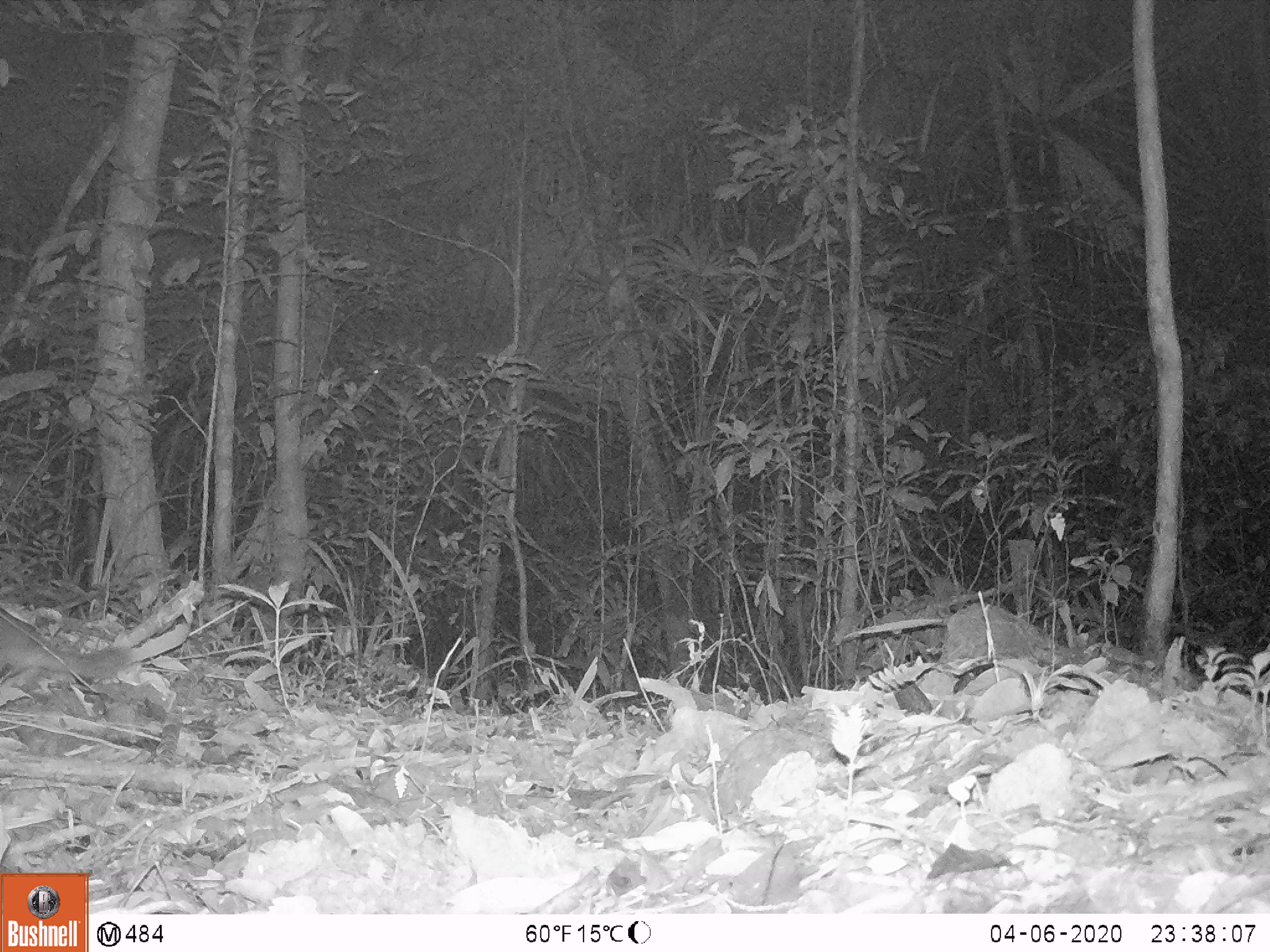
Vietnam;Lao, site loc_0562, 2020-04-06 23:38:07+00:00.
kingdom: Animalia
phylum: Chordata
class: Mammalia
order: Carnivora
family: Mustelidae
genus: Melogale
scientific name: Melogale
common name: ferret badger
Ferret badger (Melogale). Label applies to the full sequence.